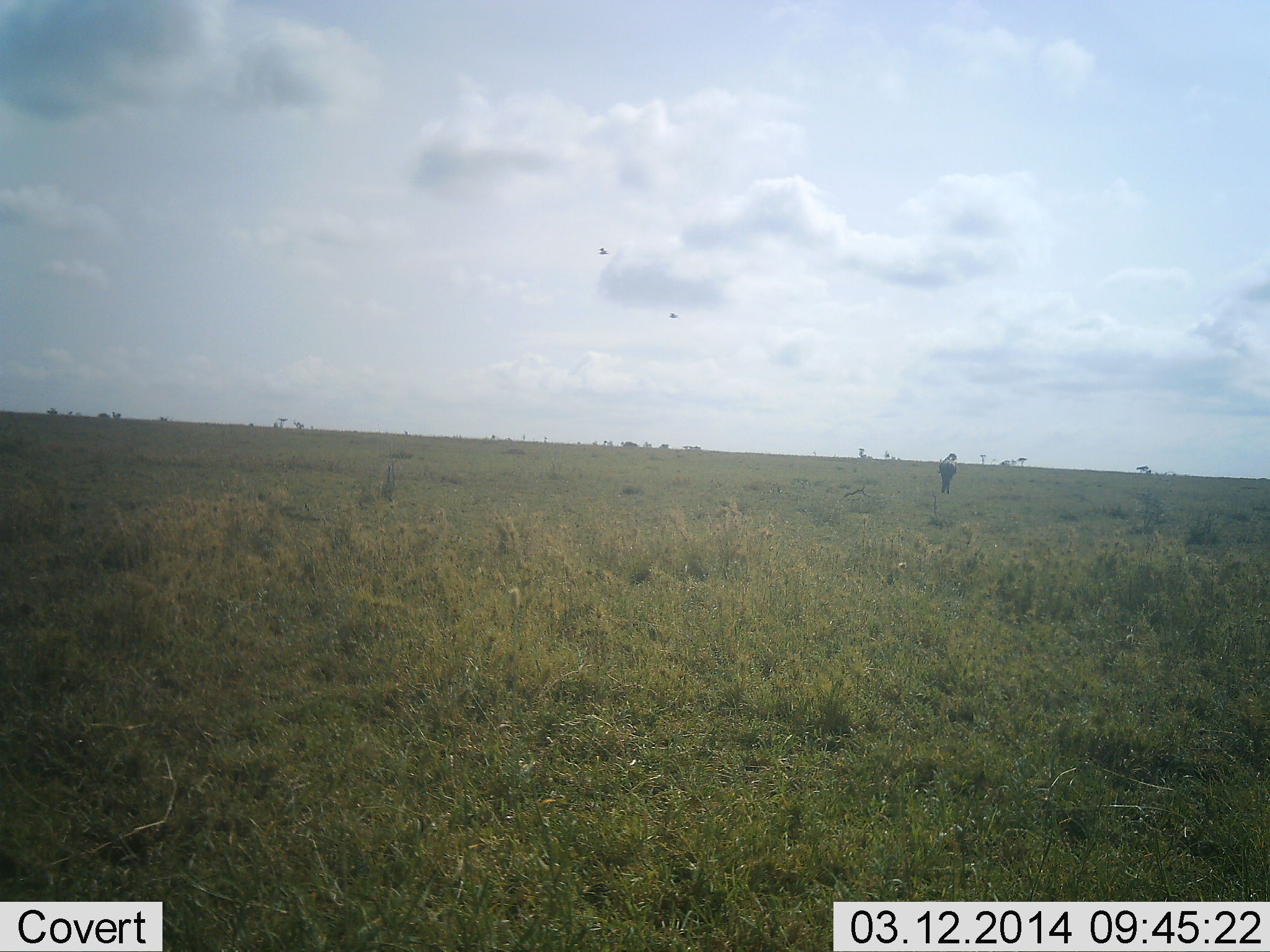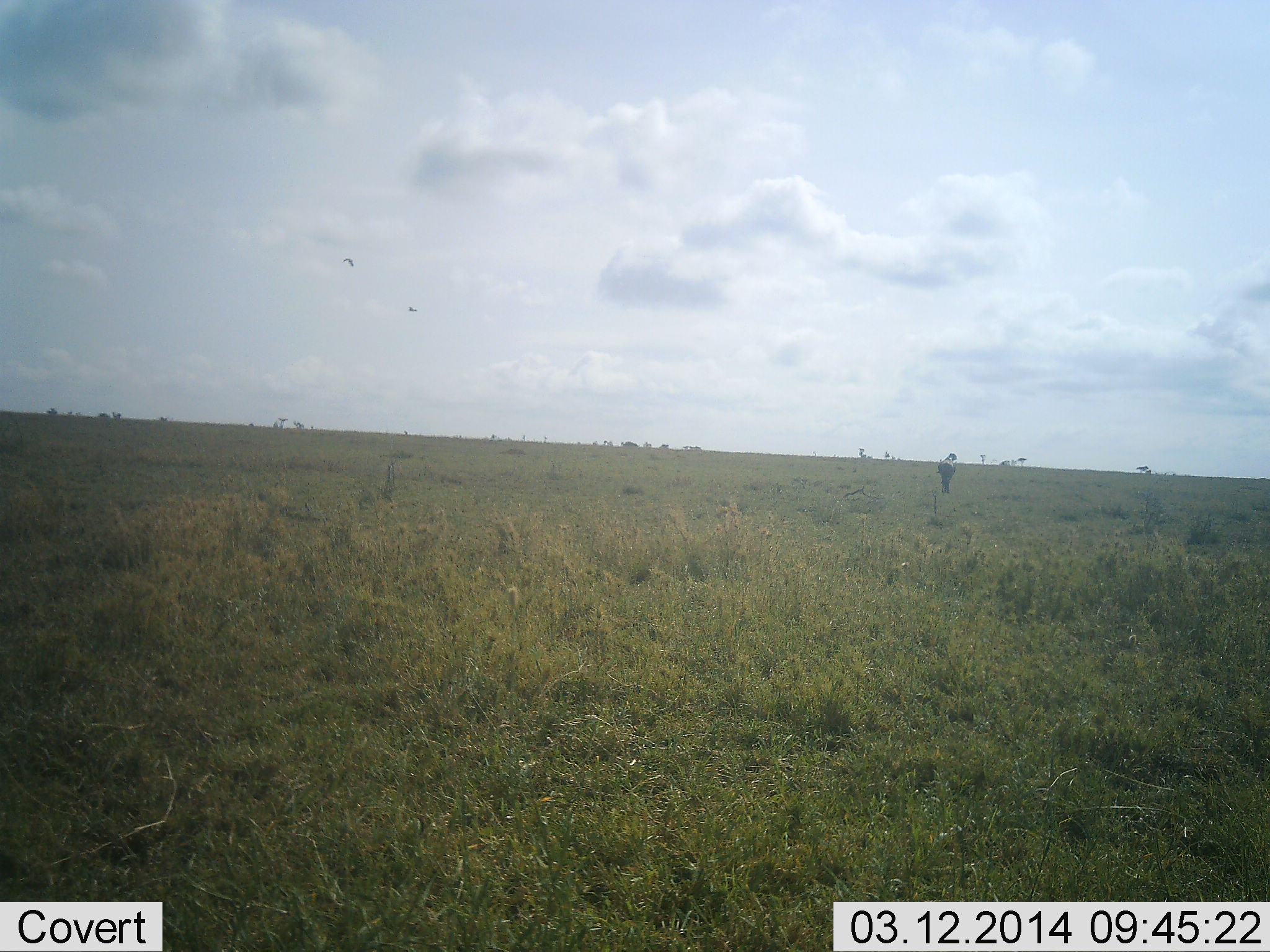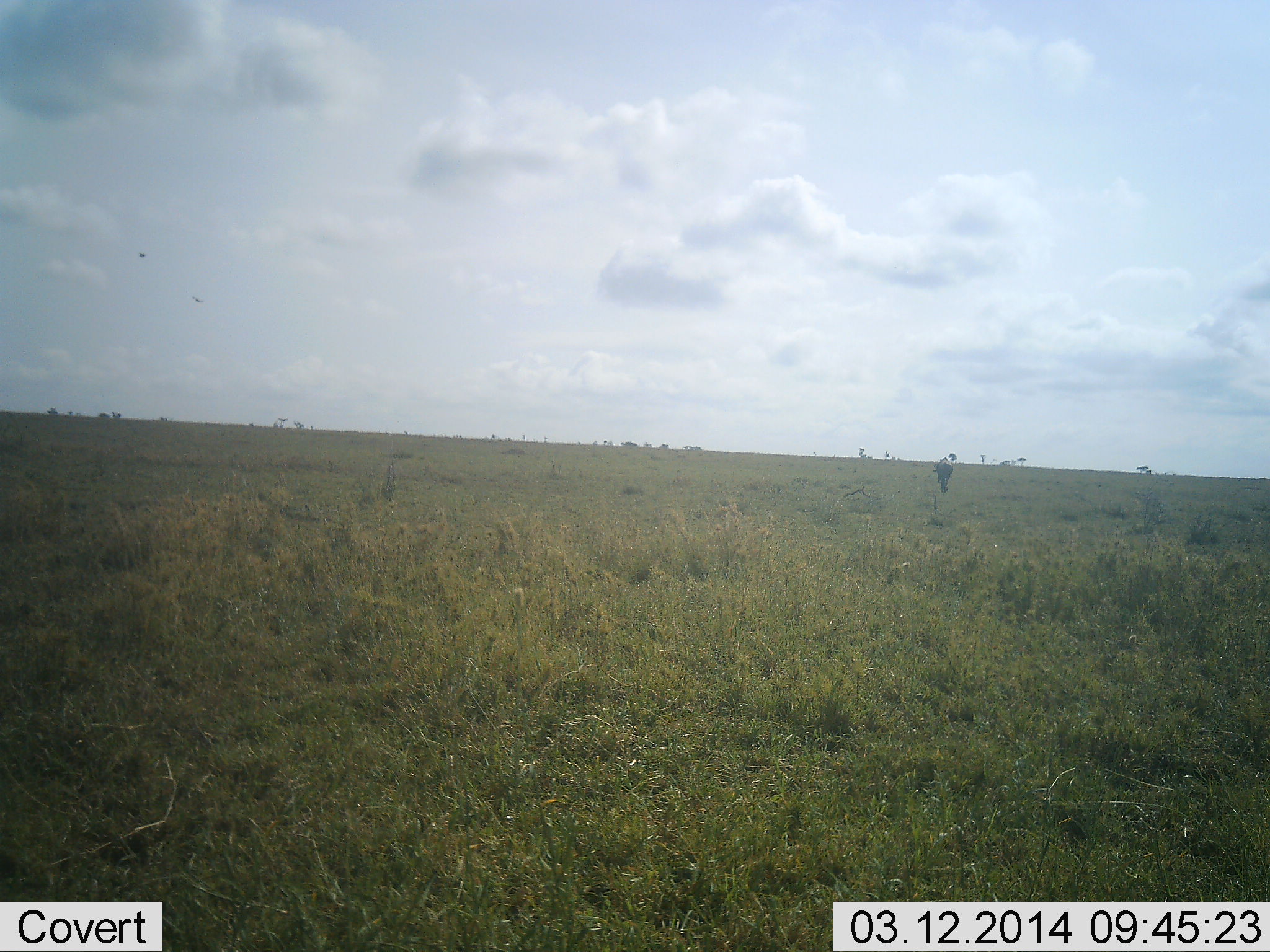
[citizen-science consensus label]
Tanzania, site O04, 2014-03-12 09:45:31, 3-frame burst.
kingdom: Animalia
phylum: Chordata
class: Aves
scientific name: Aves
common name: bird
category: otherbird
Otherbird (bird) (Aves), count 2. Behavior (volunteer vote fractions): standing 0%, resting 0%, moving 100%, interacting 0%. Young present (vote fraction): 0%. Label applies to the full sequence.